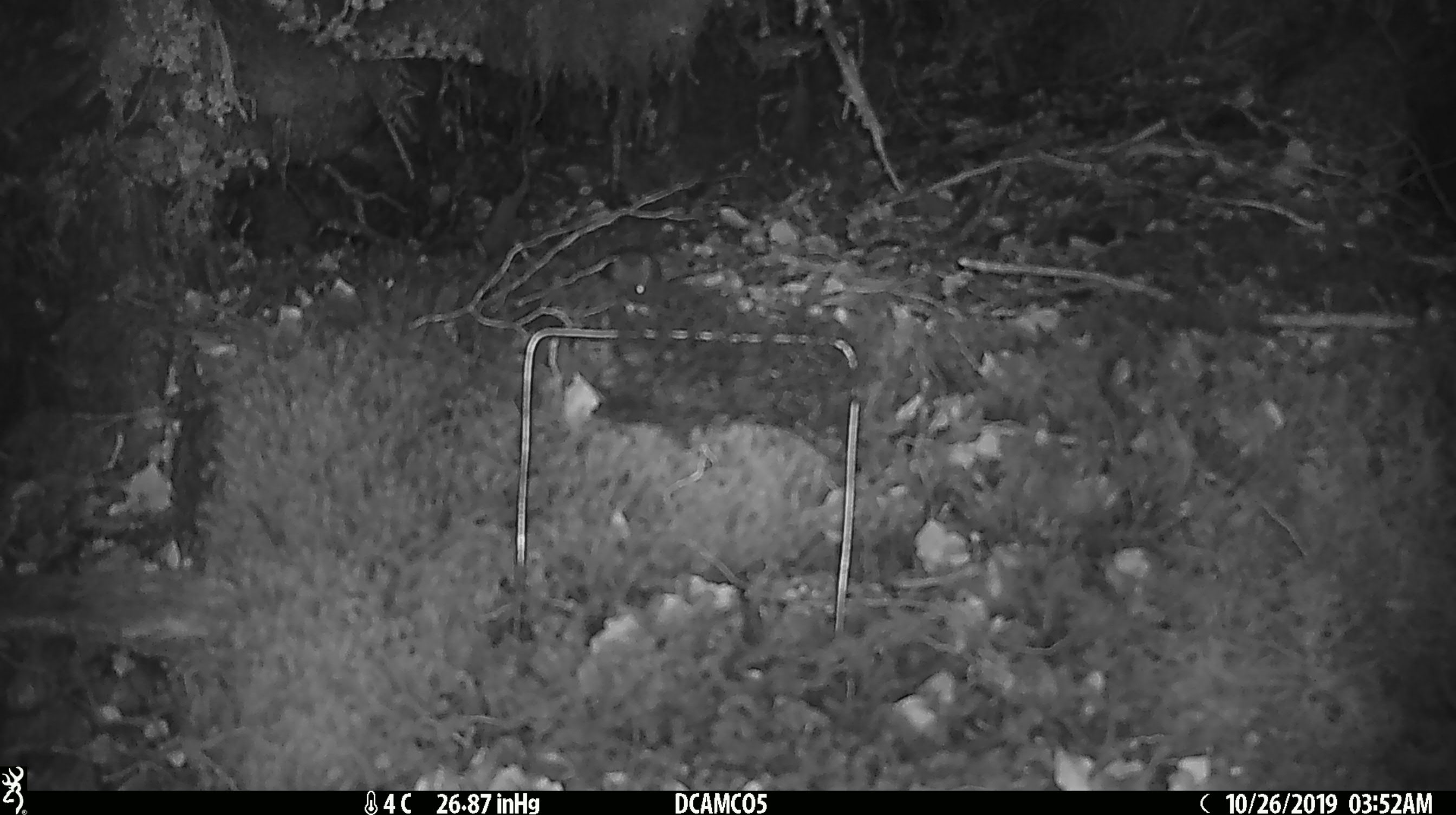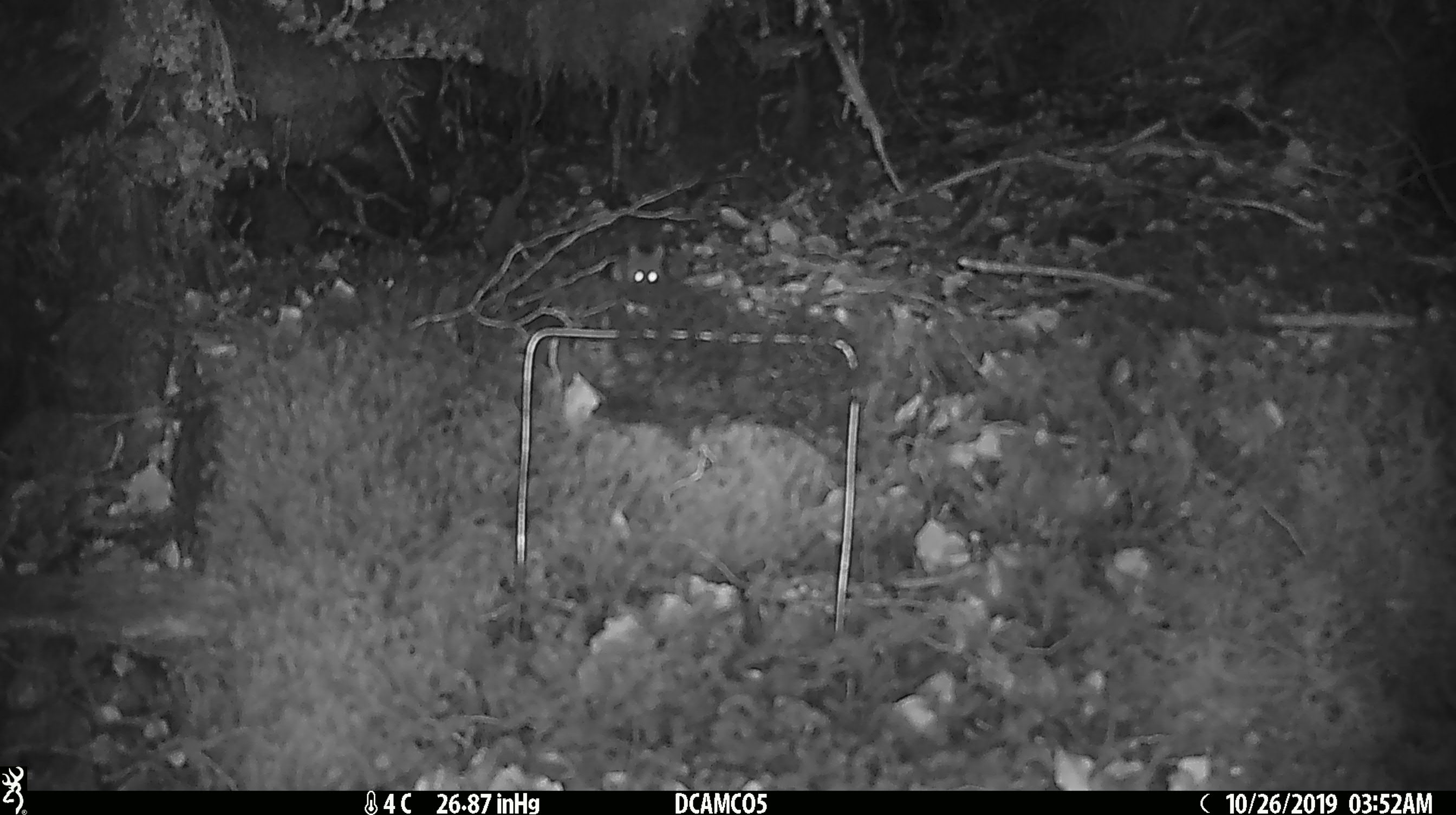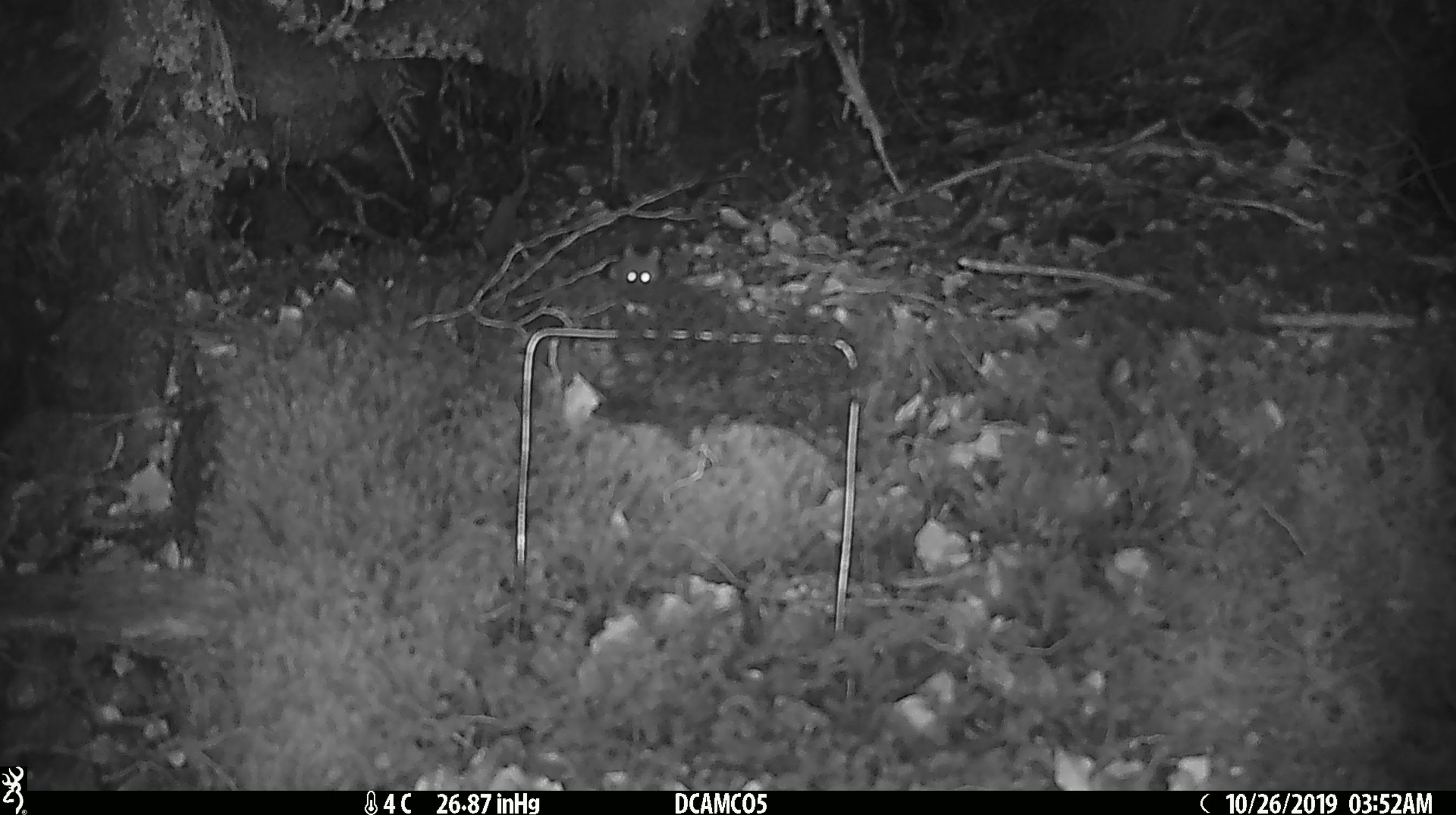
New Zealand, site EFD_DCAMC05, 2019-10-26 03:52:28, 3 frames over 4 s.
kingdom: Animalia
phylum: Chordata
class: Mammalia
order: Rodentia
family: Muridae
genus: Mus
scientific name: Mus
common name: mouse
Mouse (Mus).